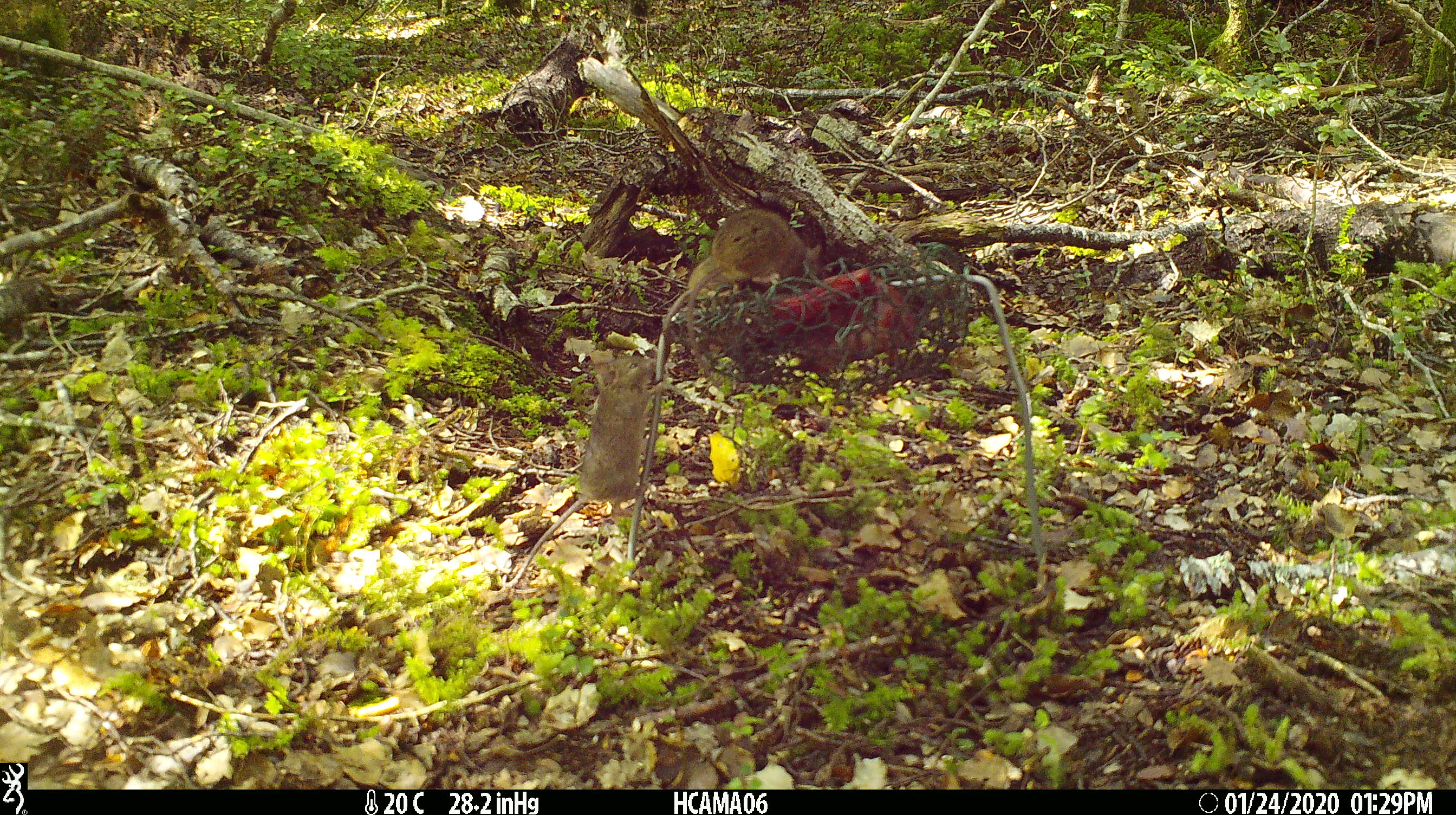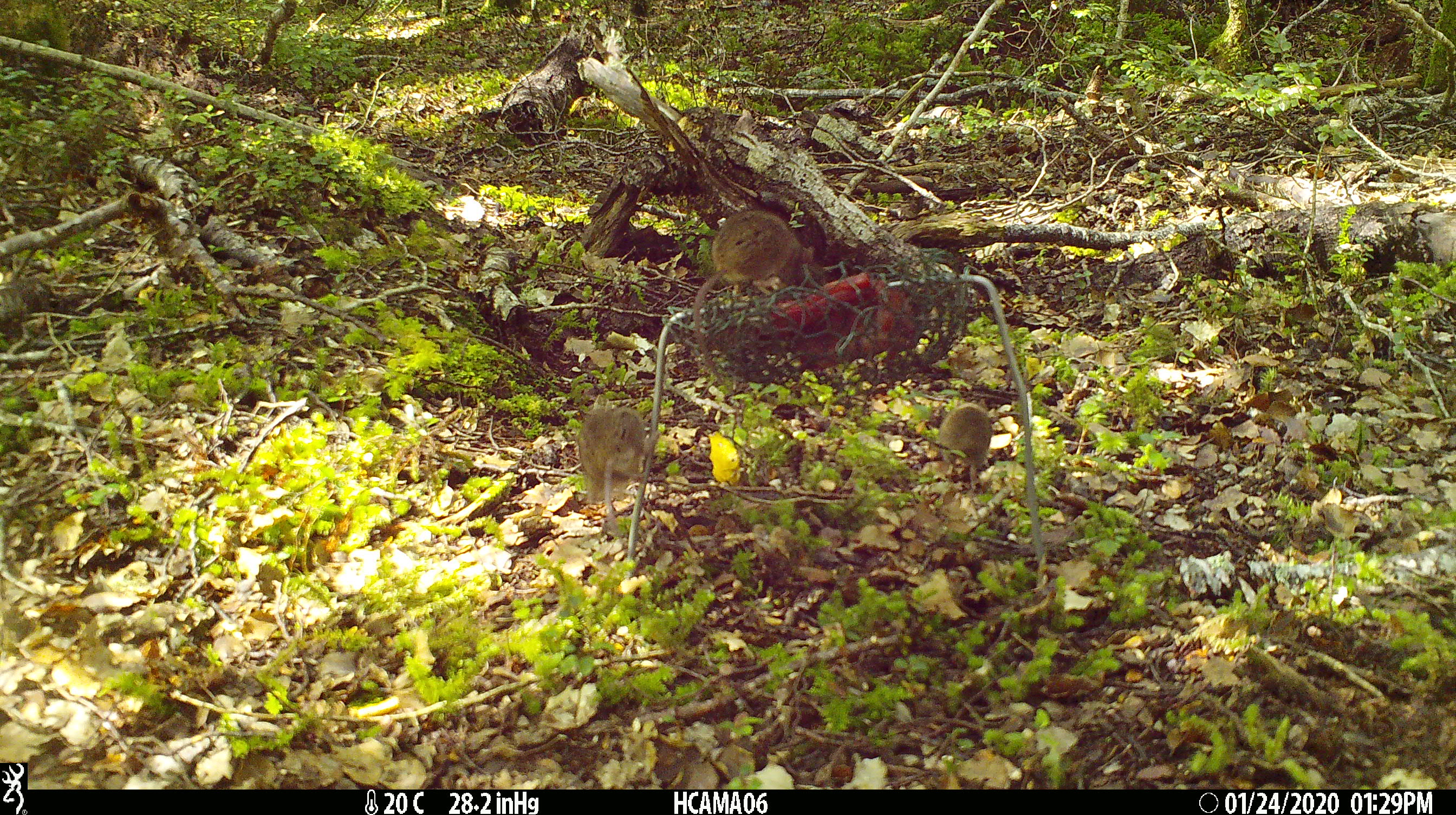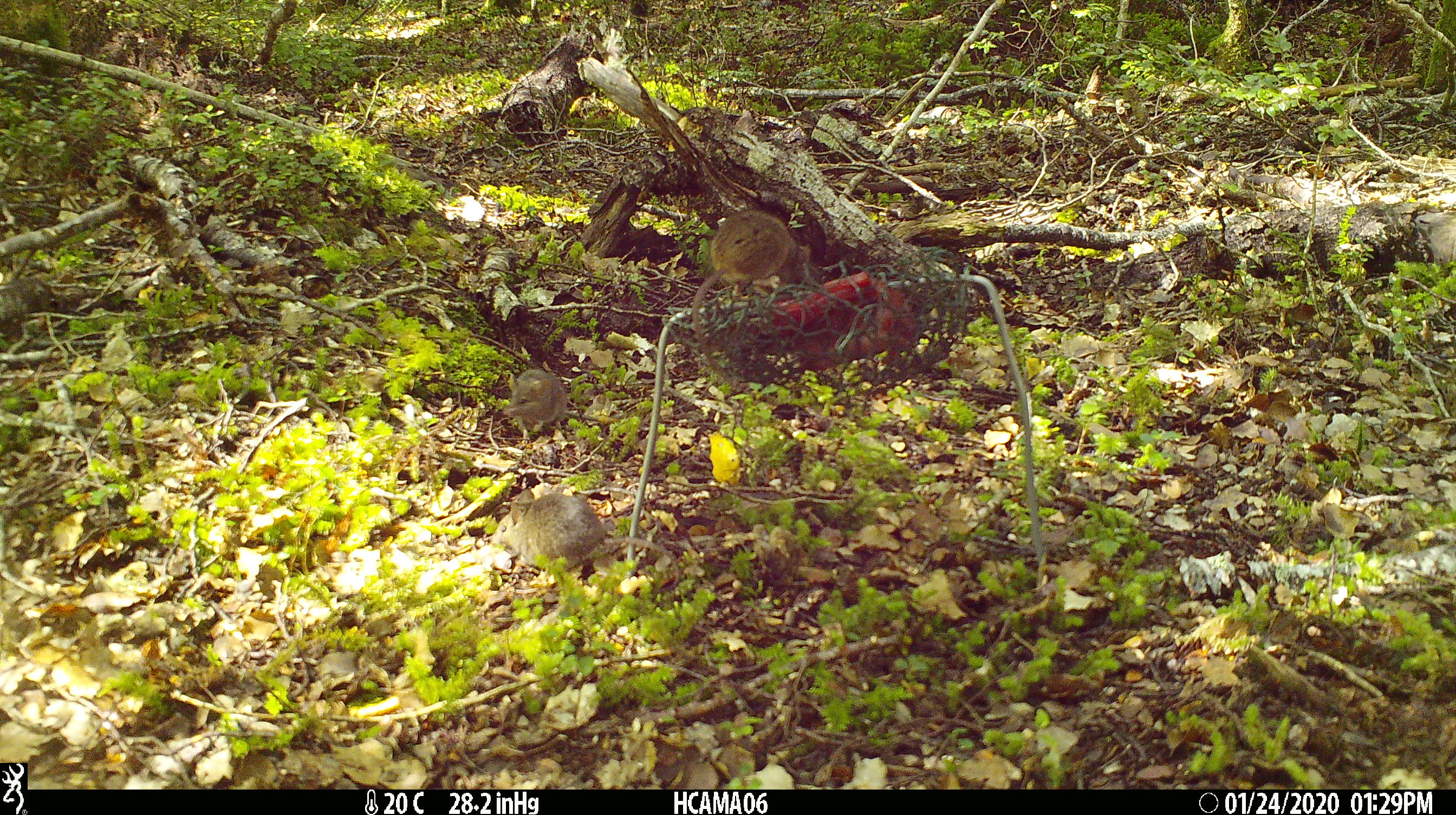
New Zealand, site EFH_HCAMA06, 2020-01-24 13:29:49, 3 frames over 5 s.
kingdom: Animalia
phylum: Chordata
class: Mammalia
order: Rodentia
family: Muridae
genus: Mus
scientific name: Mus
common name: mouse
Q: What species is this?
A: Mouse (Mus).